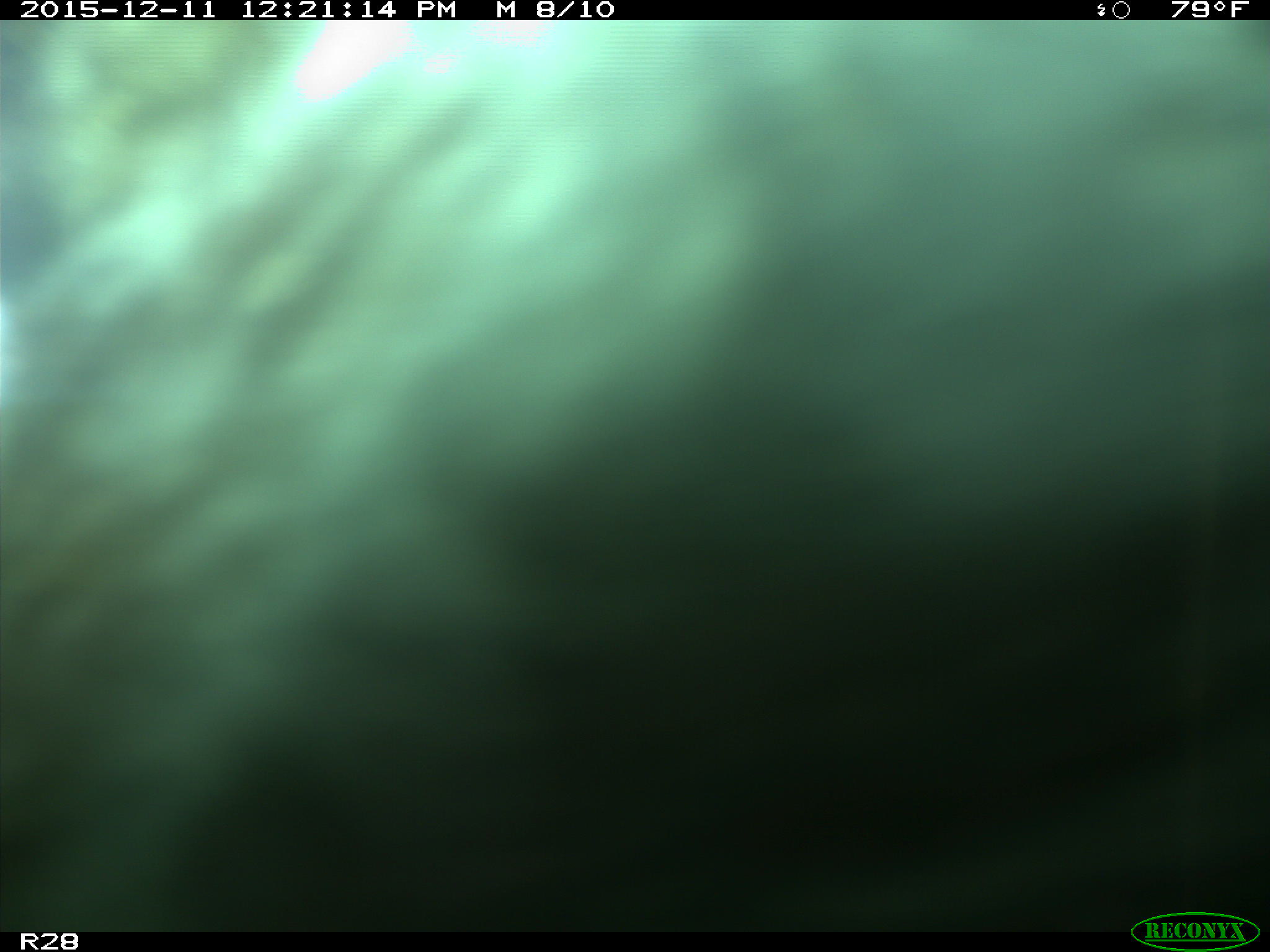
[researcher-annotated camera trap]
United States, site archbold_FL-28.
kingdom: Animalia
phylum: Chordata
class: Mammalia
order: Artiodactyla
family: Bovidae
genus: Bos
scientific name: Bos taurus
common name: domestic cow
Bos taurus (domestic cow).